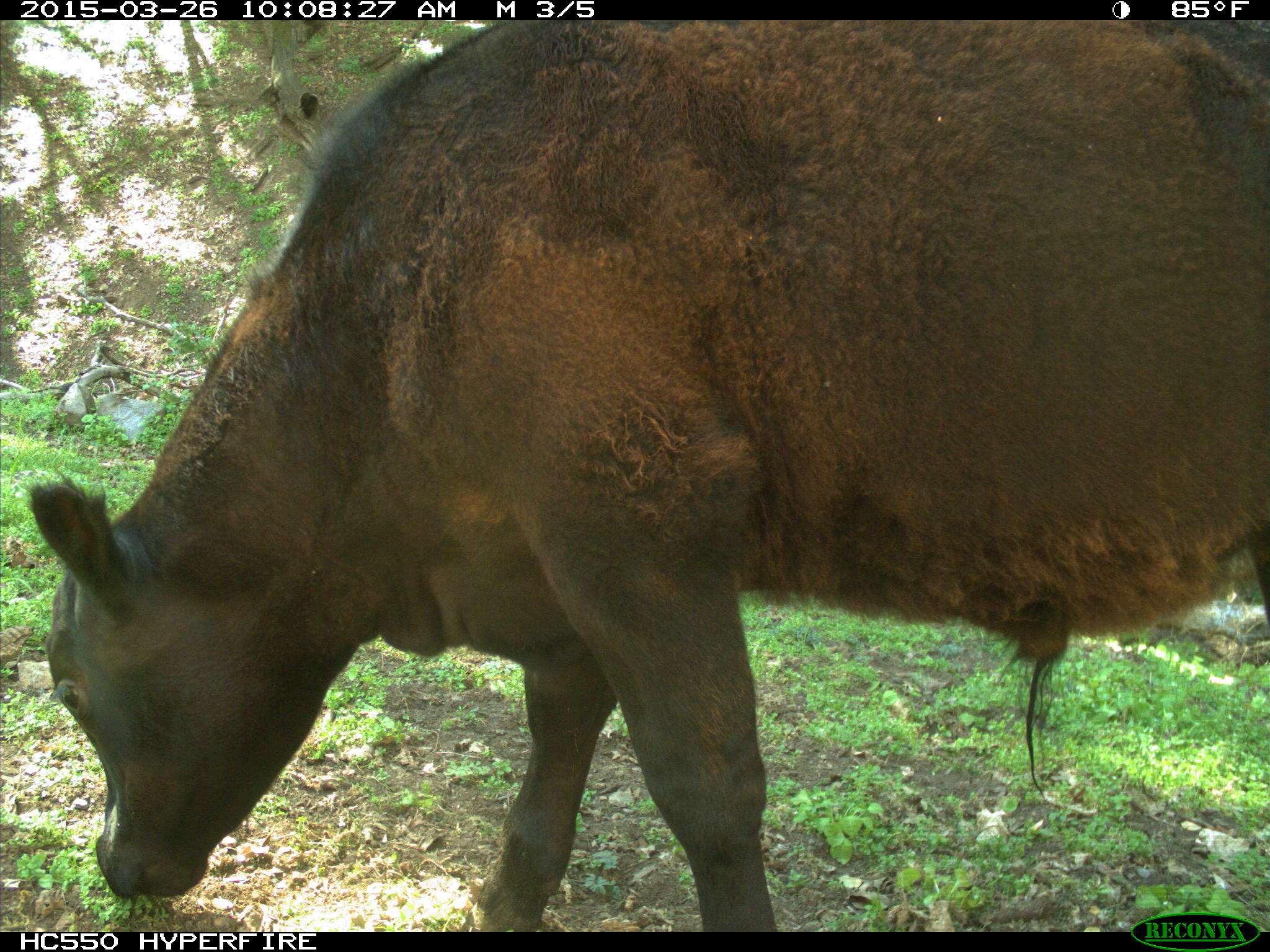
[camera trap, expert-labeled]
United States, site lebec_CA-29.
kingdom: Animalia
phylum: Chordata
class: Mammalia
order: Artiodactyla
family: Bovidae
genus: Bos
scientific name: Bos taurus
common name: domestic cow